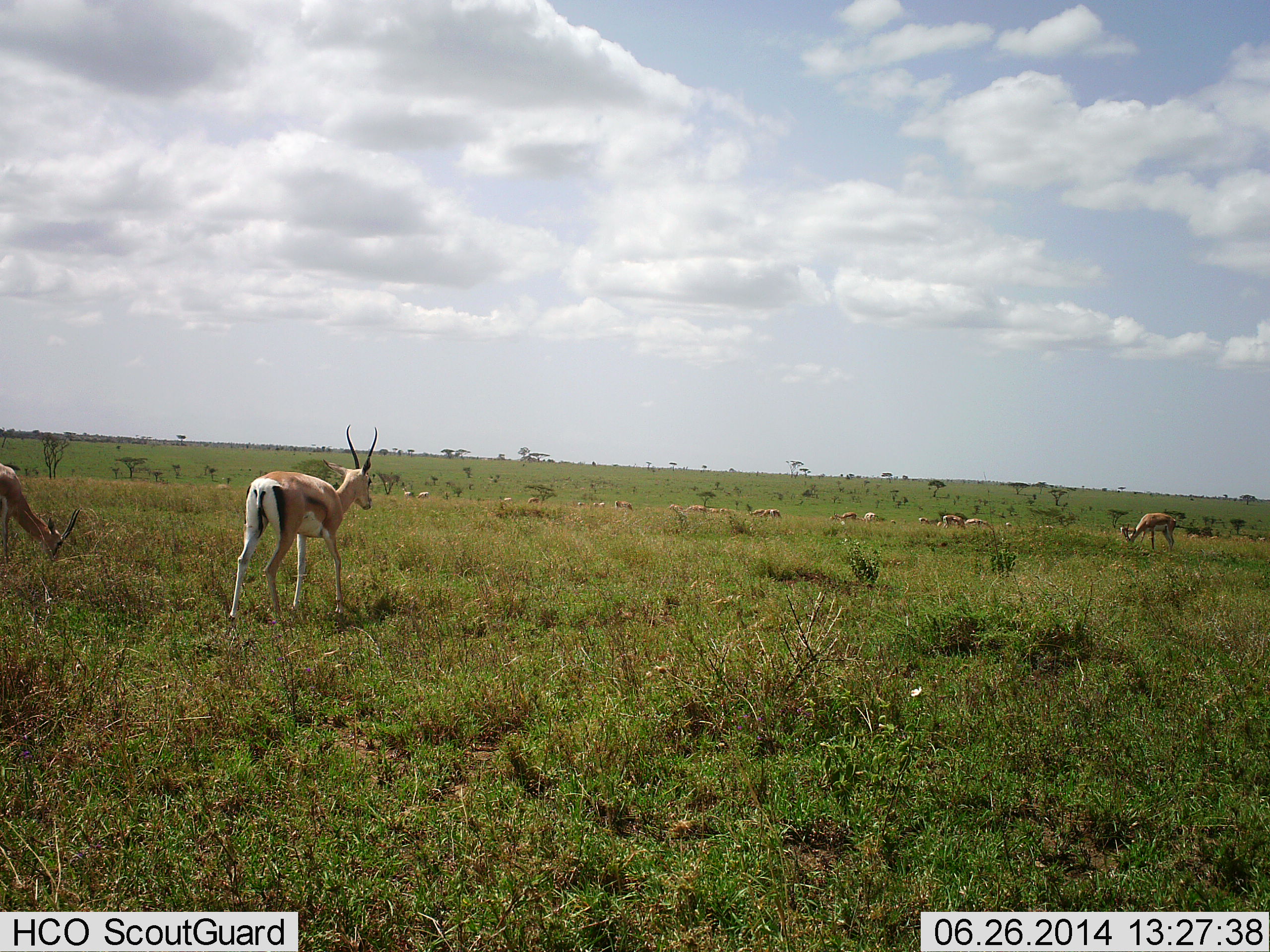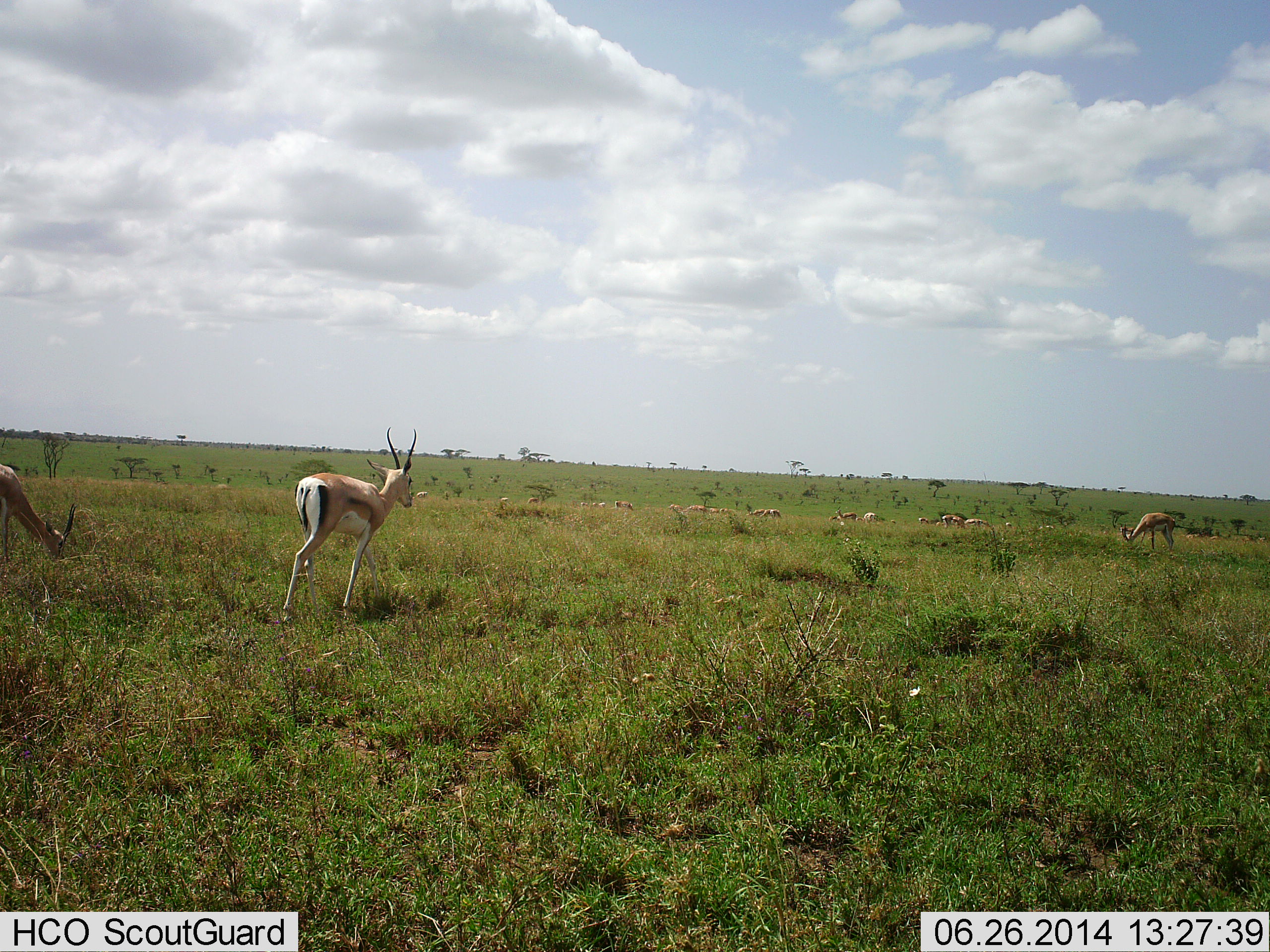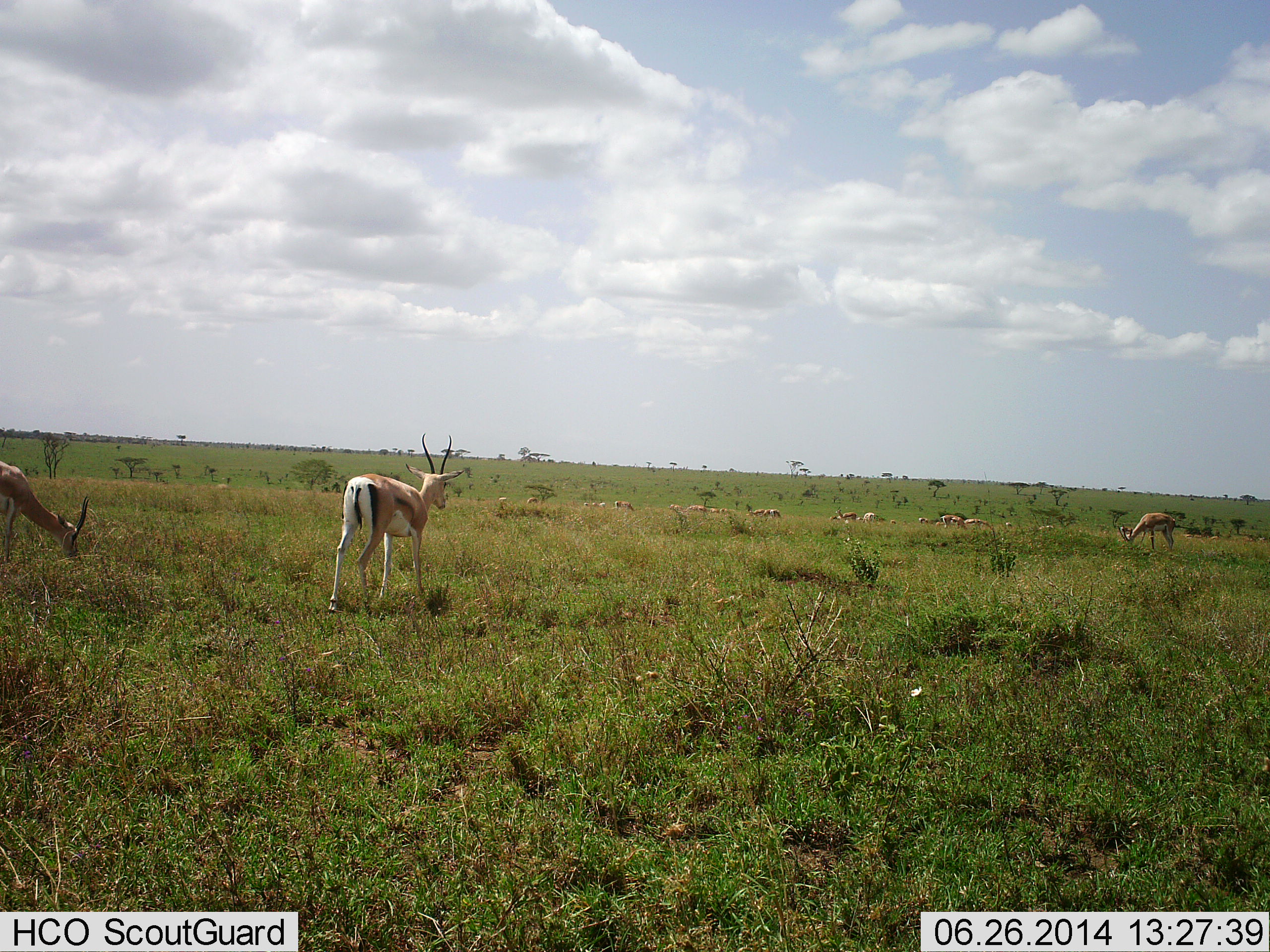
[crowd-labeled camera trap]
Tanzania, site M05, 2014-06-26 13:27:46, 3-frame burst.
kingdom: Animalia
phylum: Chordata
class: Mammalia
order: Artiodactyla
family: Bovidae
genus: Eudorcas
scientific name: Eudorcas thomsonii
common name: thomson's gazelle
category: gazellethomsons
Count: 11-50.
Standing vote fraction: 55%.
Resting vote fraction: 18%.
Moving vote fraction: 82%.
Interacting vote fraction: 18%.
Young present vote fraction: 0%.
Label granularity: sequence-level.